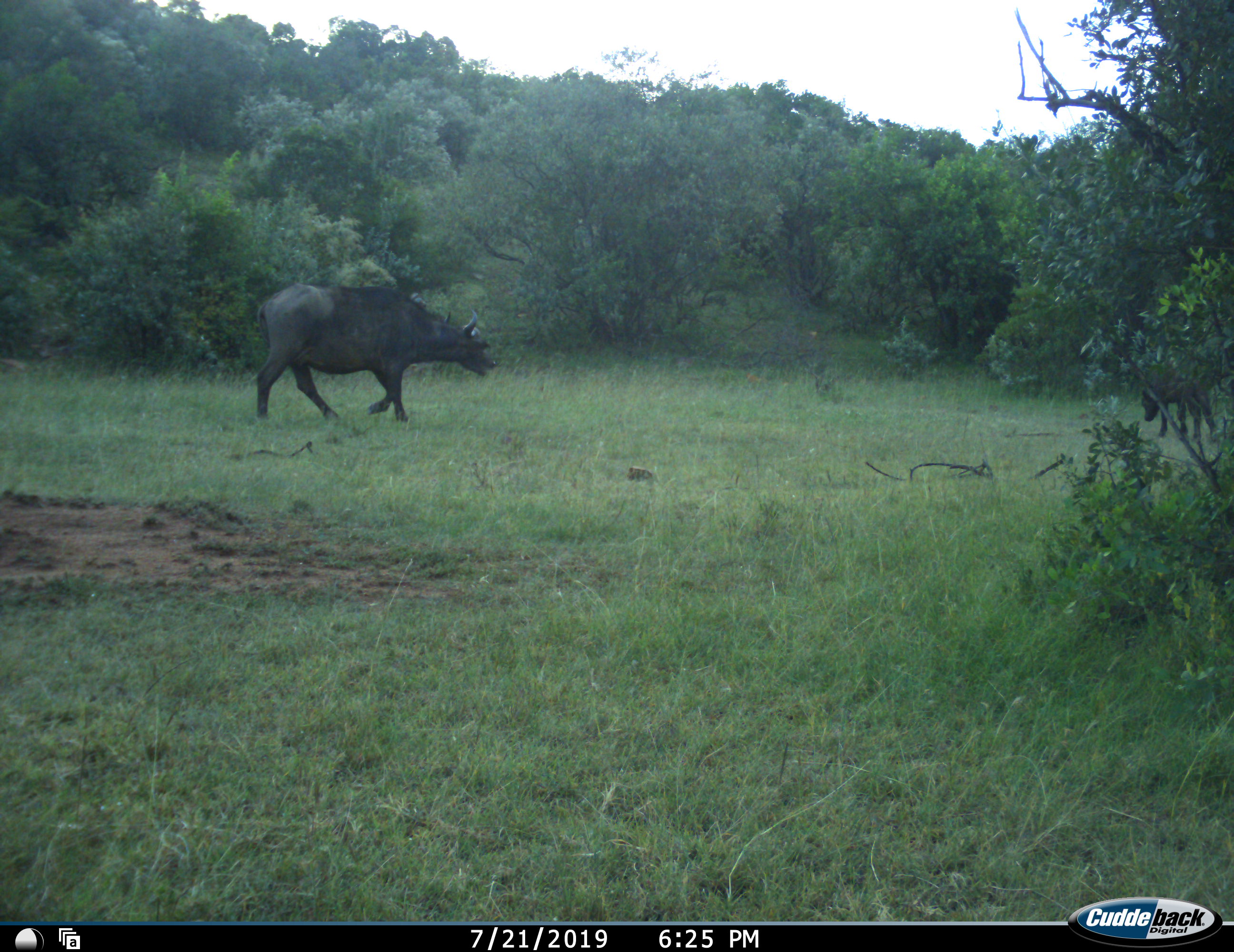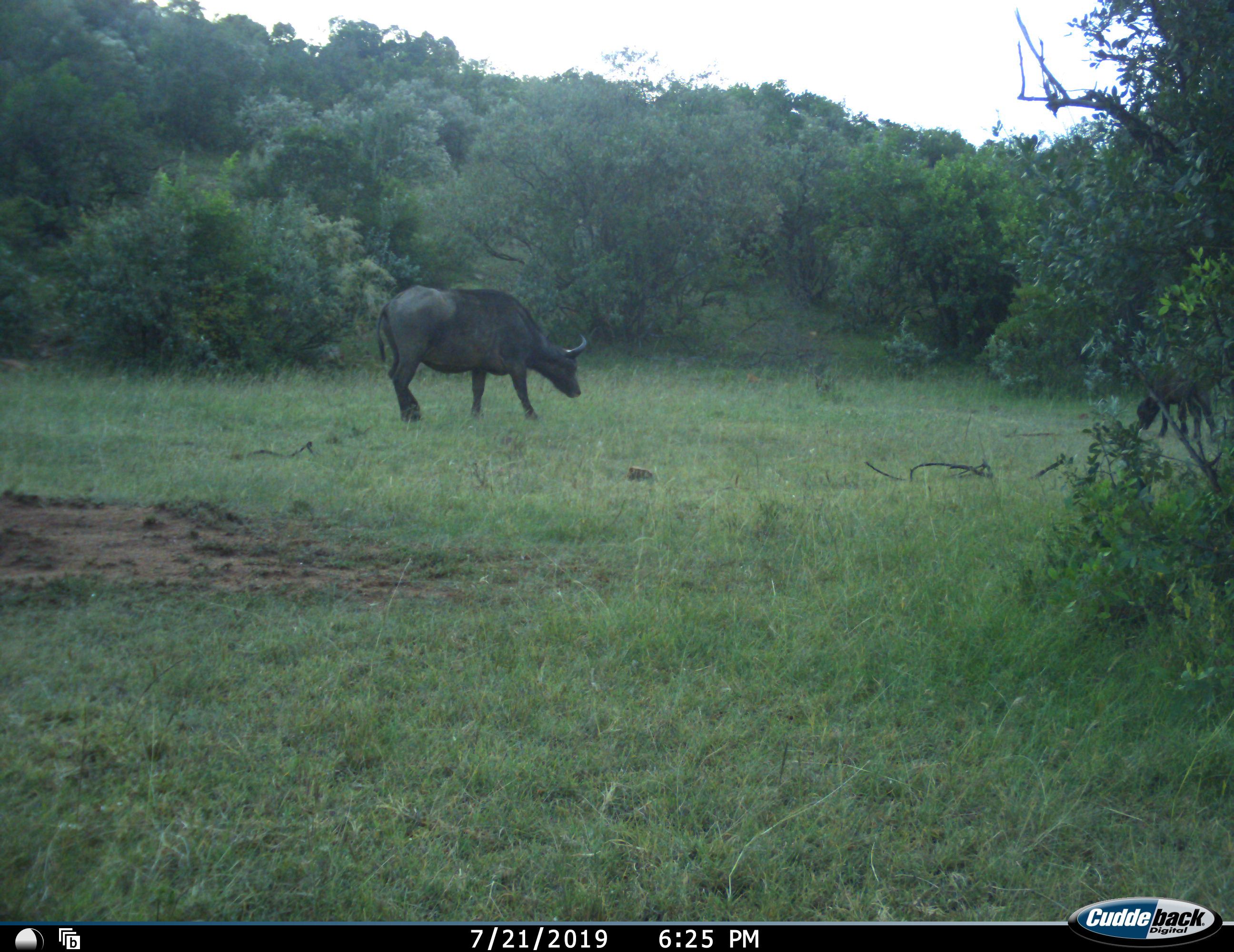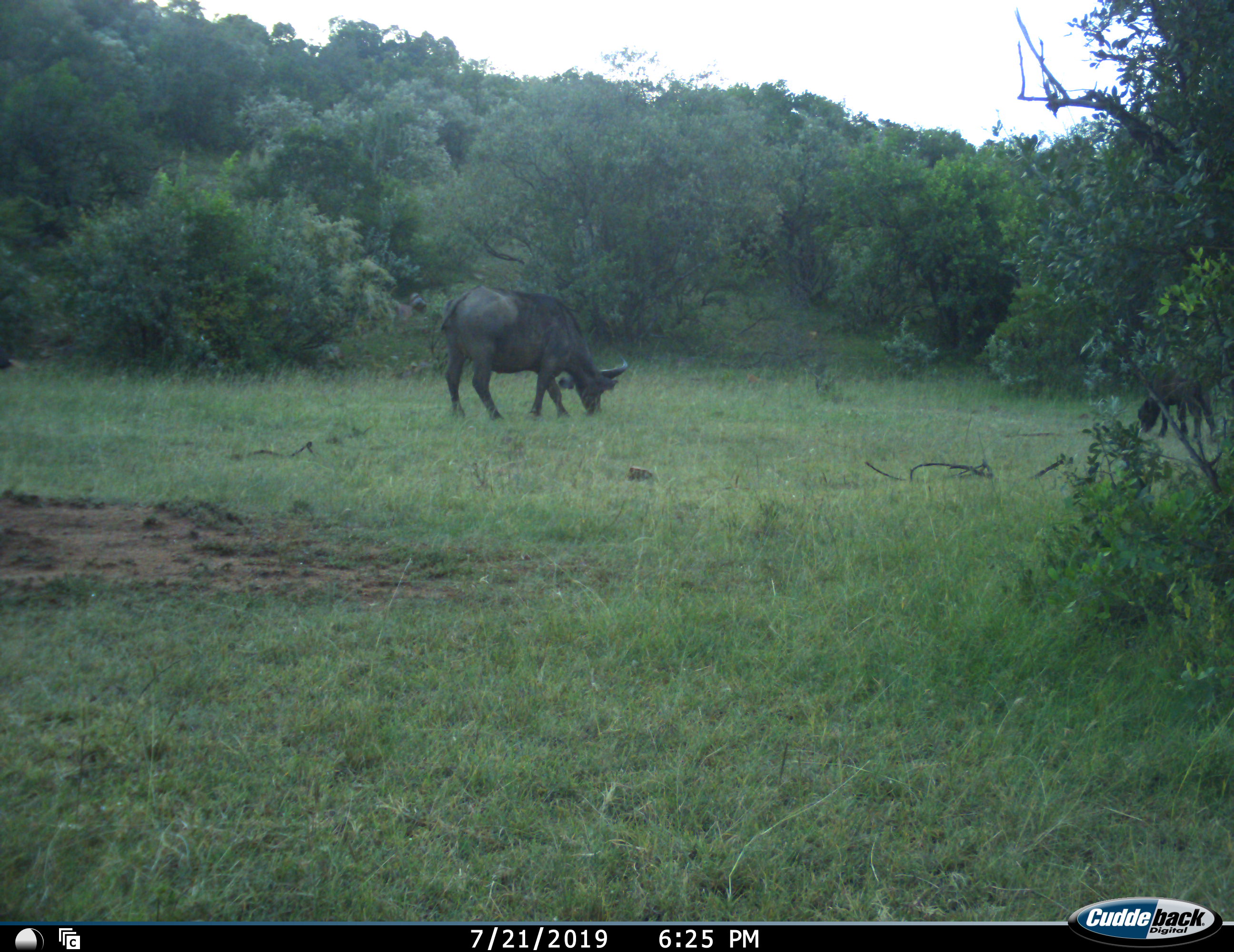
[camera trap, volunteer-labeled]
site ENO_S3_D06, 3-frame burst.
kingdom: Animalia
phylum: Chordata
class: Mammalia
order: Artiodactyla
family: Bovidae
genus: Syncerus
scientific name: Syncerus caffer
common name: african buffalo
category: buffalo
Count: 2.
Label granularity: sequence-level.